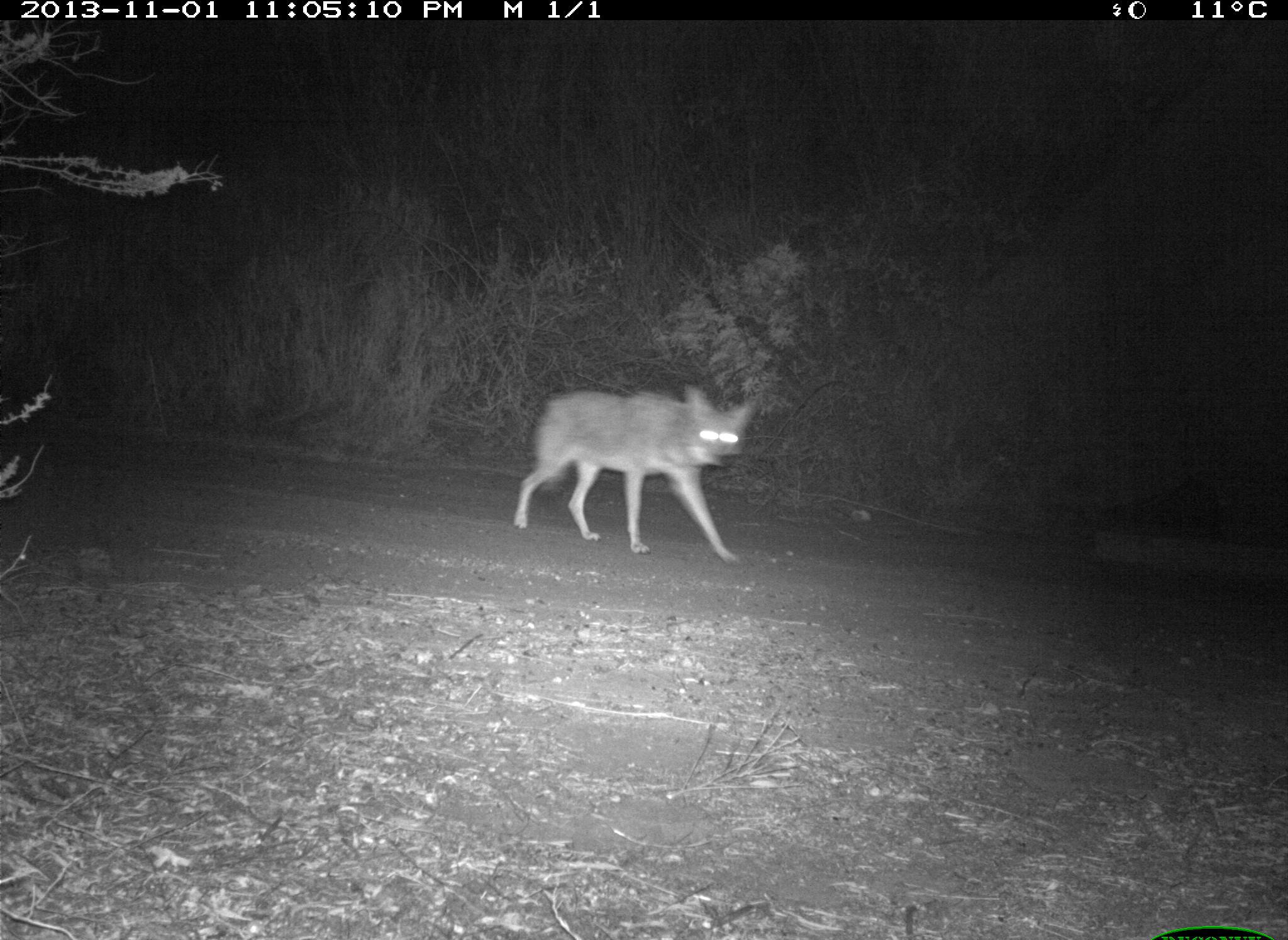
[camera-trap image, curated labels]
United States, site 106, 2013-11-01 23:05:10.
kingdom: Animalia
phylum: Chordata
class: Mammalia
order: Carnivora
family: Canidae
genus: Canis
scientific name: Canis latrans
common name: coyote